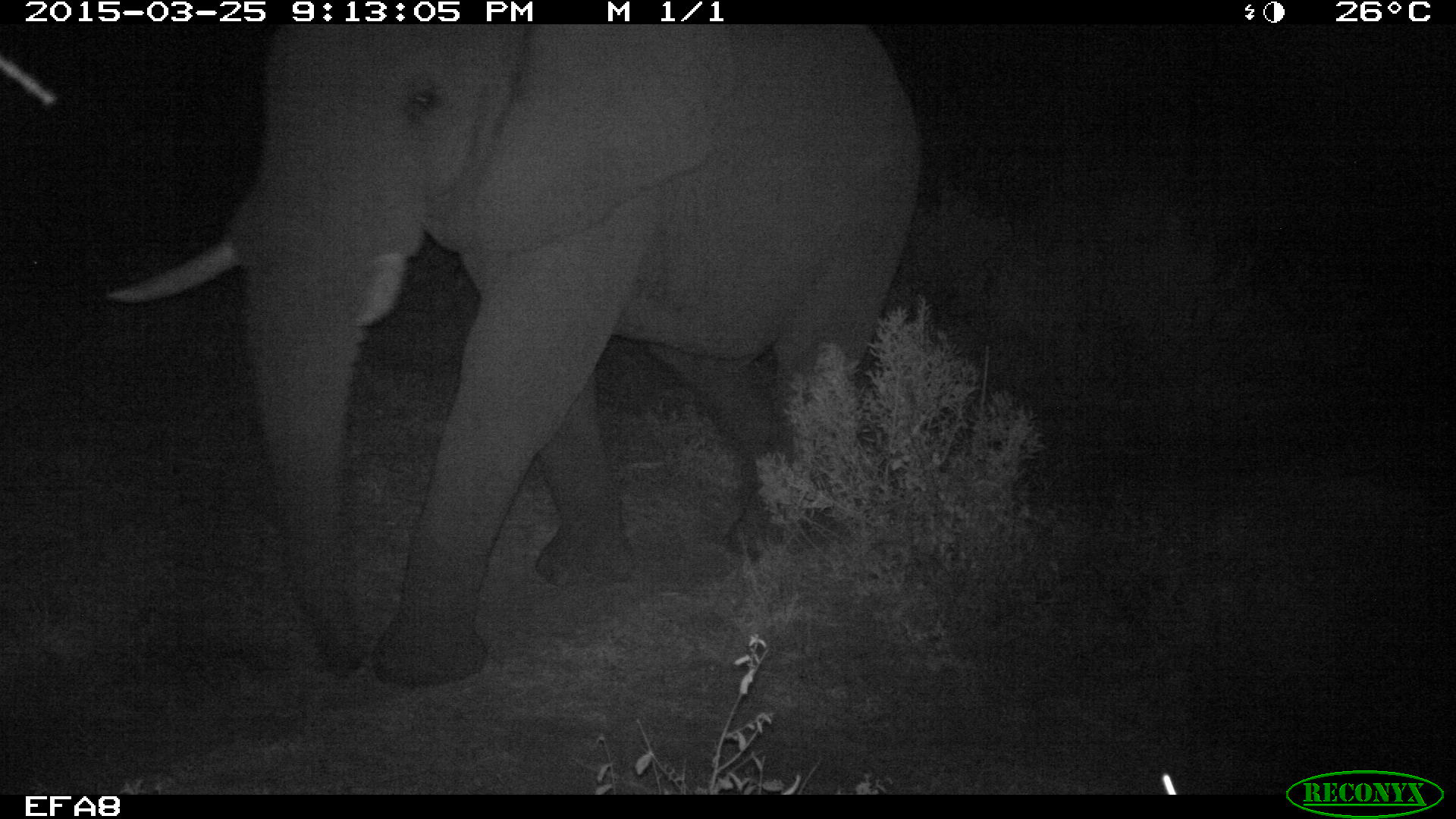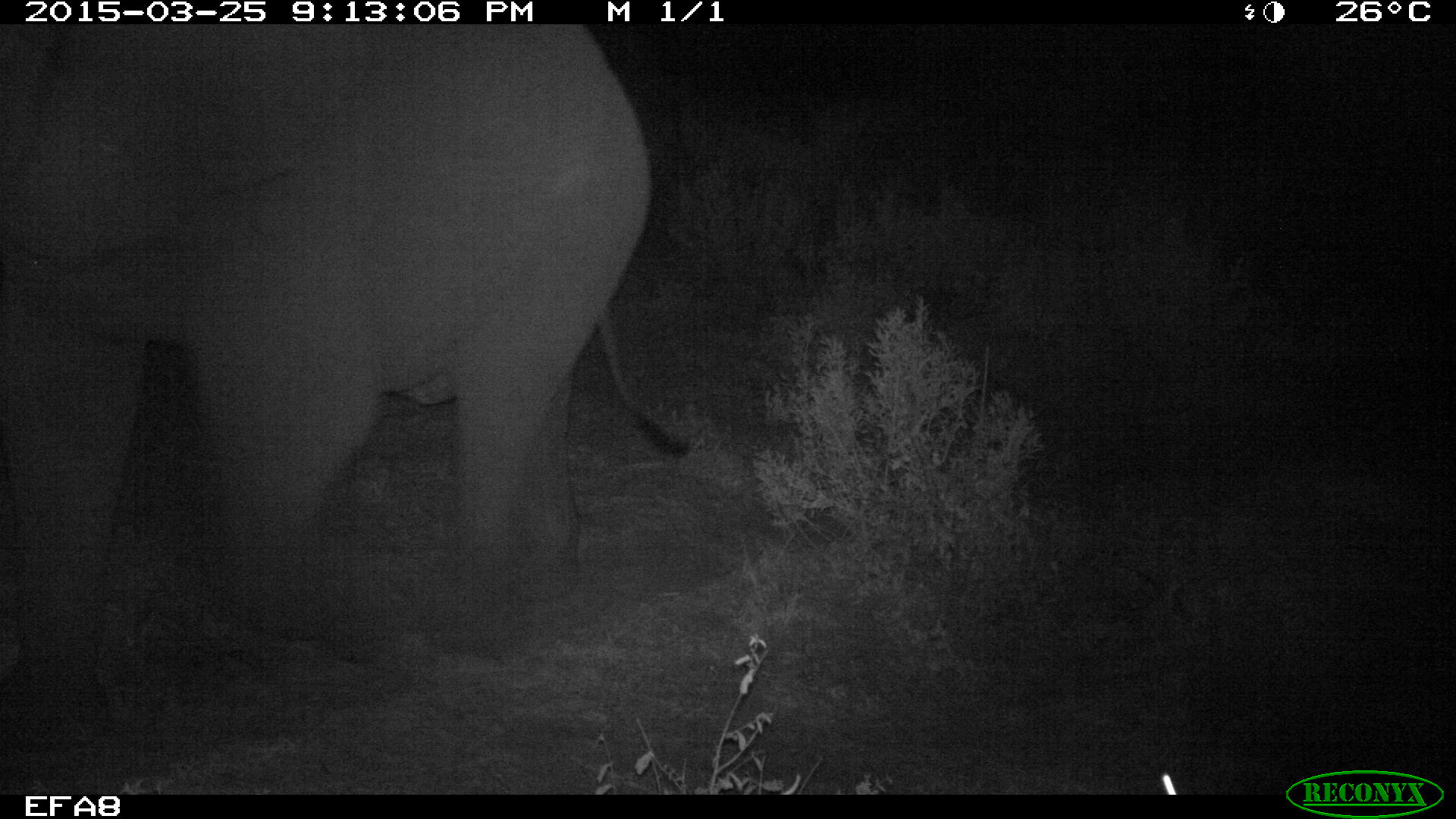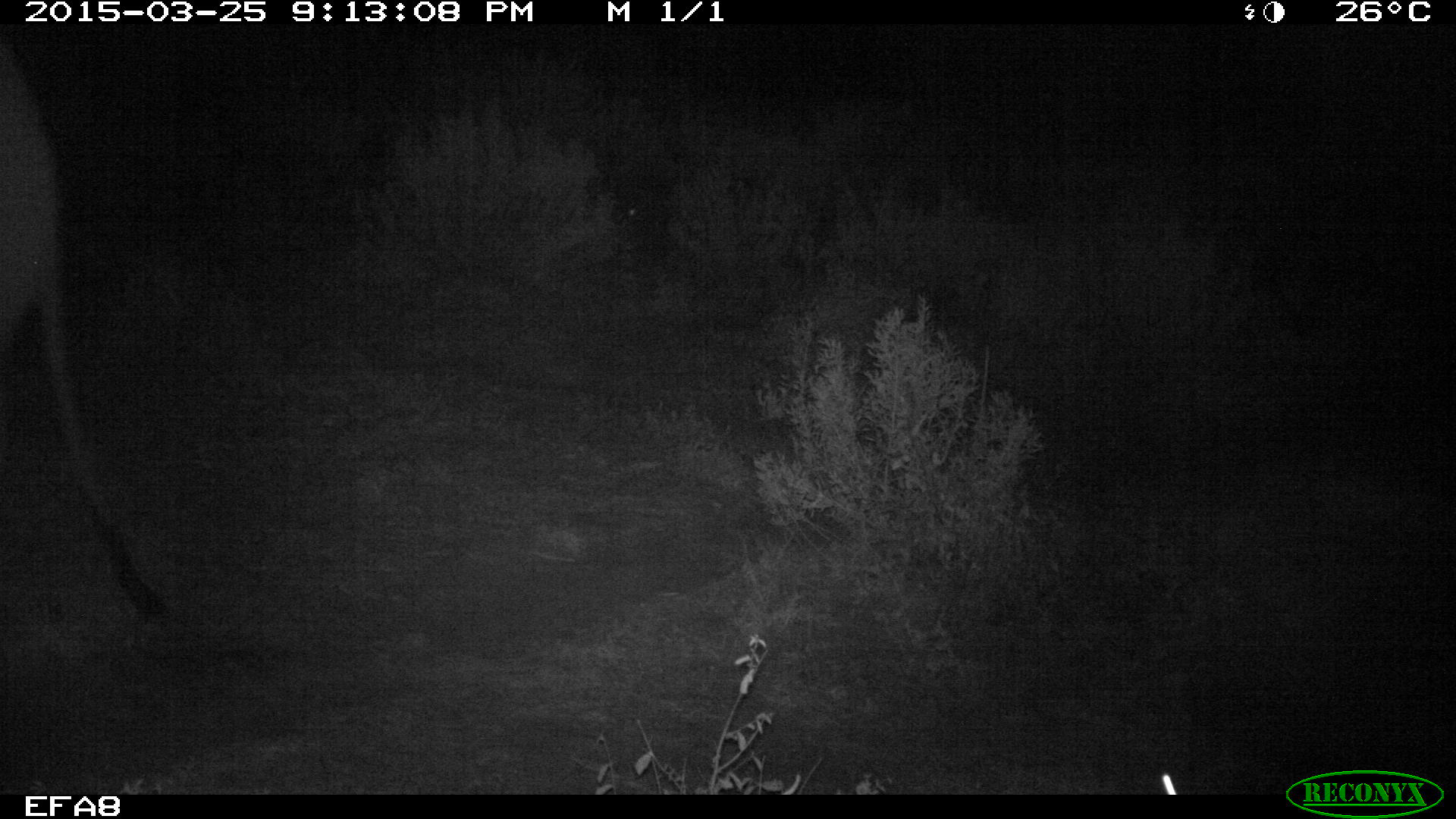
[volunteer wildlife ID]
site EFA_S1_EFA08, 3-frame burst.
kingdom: Animalia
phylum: Chordata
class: Mammalia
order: Proboscidea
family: Elephantidae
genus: Loxodonta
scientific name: Loxodonta africana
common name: african bush elephant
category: elephant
Elephant (african bush elephant) (Loxodonta africana), count 1. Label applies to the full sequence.